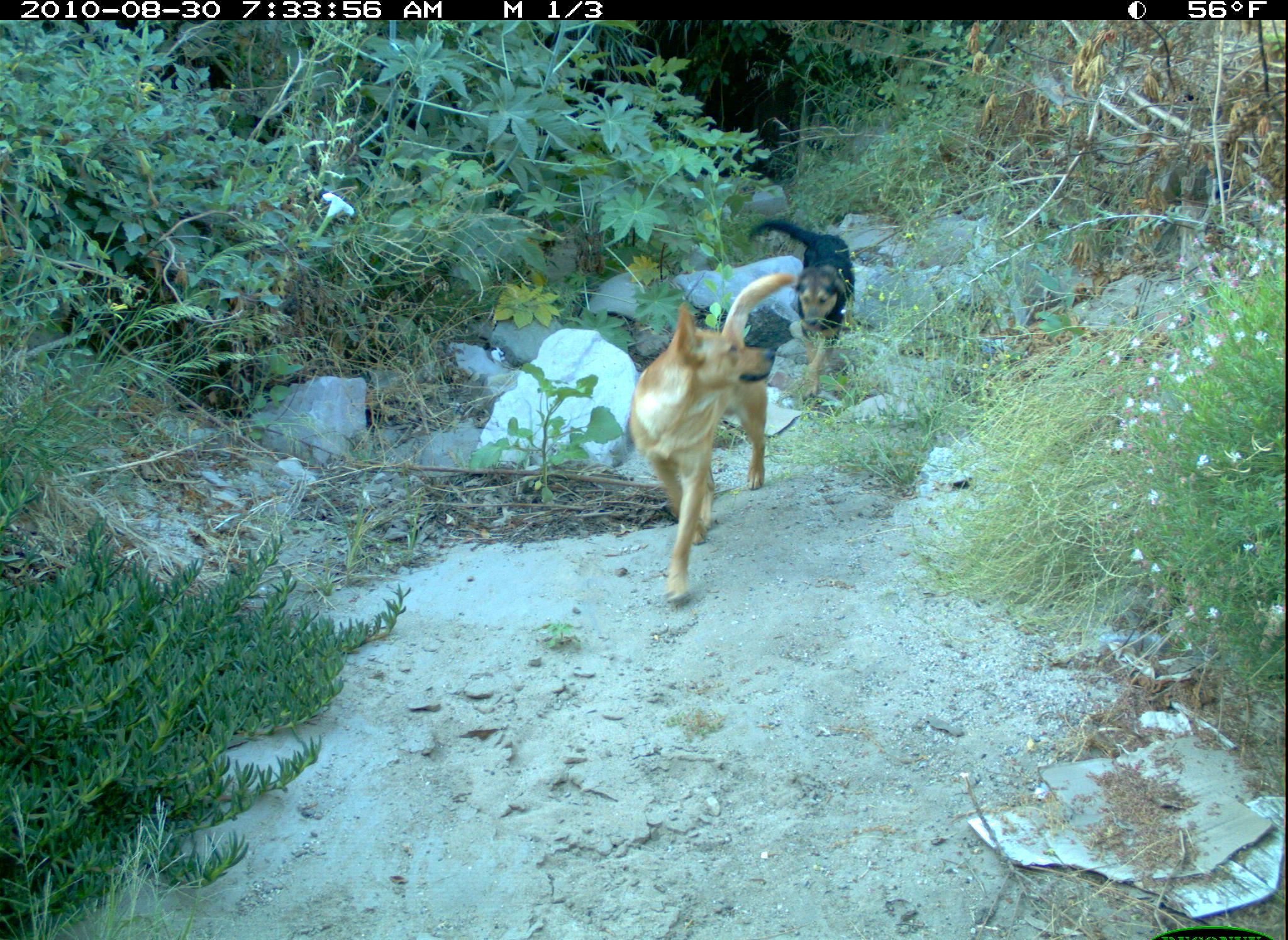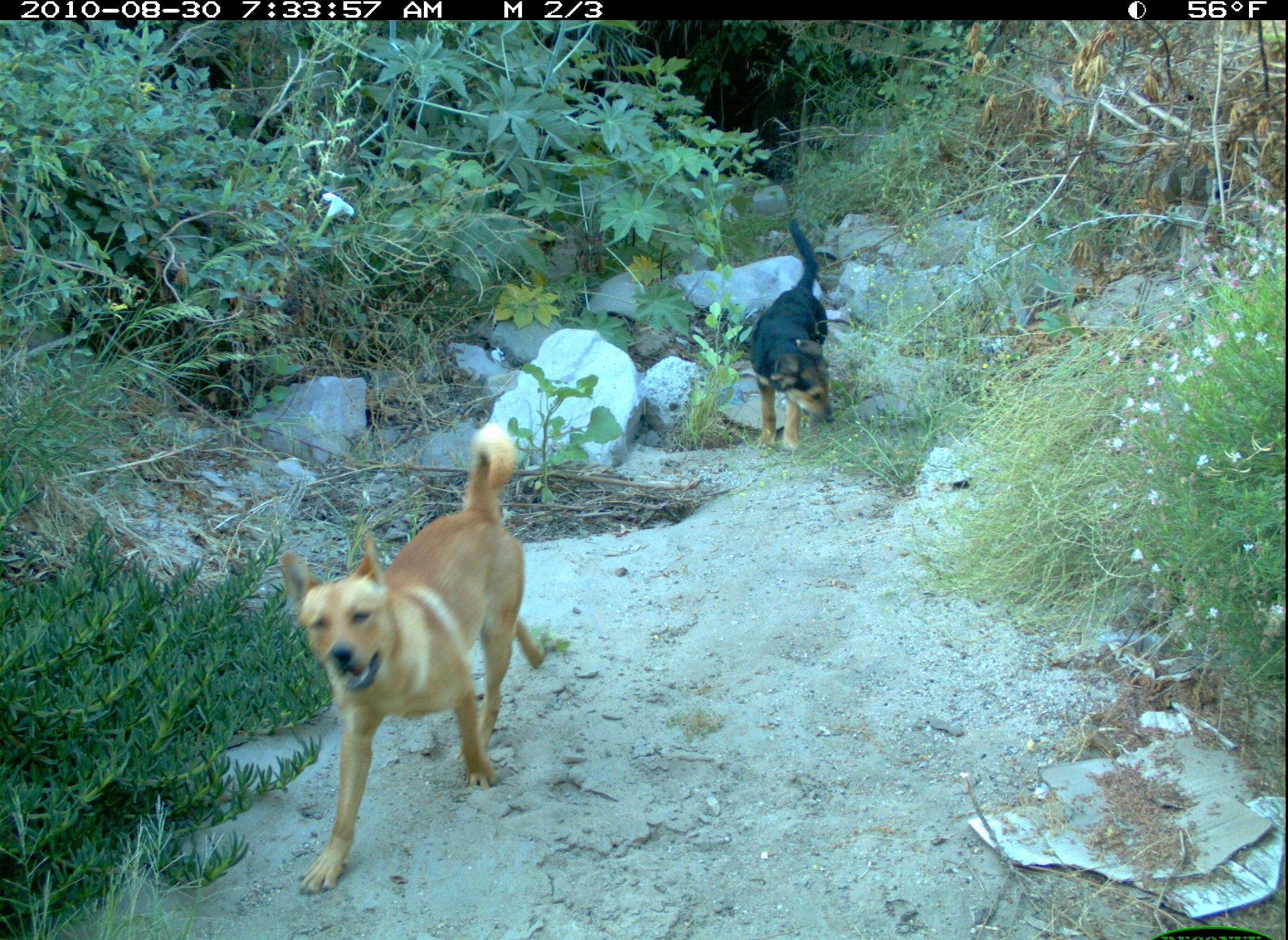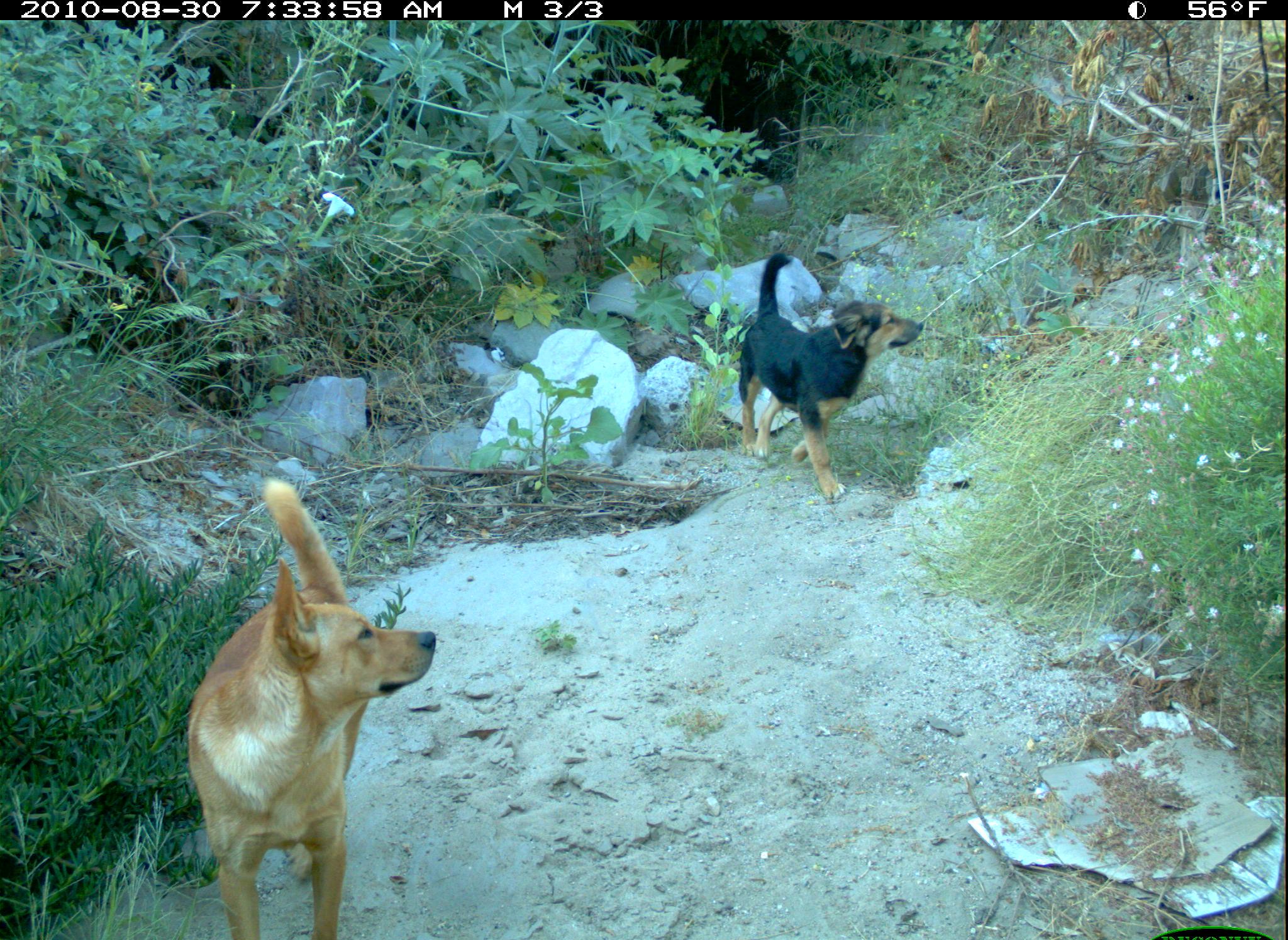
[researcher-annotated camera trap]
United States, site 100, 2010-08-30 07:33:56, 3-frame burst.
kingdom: Animalia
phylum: Chordata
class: Mammalia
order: Carnivora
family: Canidae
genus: Canis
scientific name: Canis familiaris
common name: domestic dog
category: dog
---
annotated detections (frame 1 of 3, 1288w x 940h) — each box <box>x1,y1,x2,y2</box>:
dog: <box>612,266,807,601</box>; <box>741,177,874,396</box>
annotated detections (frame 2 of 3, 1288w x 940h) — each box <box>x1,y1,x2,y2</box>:
dog: <box>254,419,557,892</box>; <box>723,219,863,469</box>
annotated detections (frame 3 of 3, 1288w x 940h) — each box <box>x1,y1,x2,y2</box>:
dog: <box>169,469,456,940</box>; <box>726,243,929,519</box>